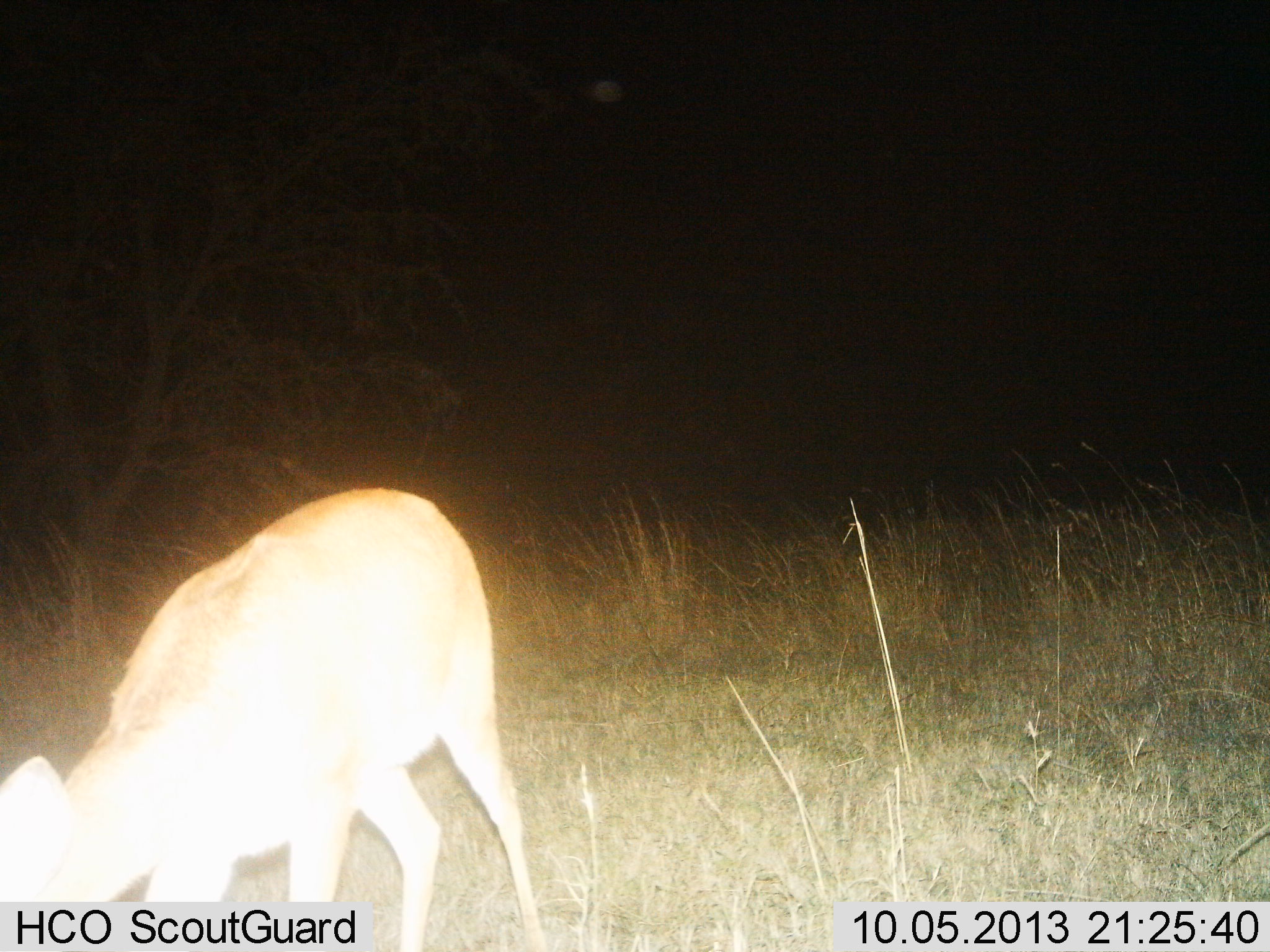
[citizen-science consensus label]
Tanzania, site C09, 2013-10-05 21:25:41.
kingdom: Animalia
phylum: Chordata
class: Mammalia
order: Artiodactyla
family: Bovidae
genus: Redunca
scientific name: Redunca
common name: reedbuck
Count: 1.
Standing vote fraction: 28%.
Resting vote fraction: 0%.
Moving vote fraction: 6%.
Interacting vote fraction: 0%.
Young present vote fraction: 0%.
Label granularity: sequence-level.